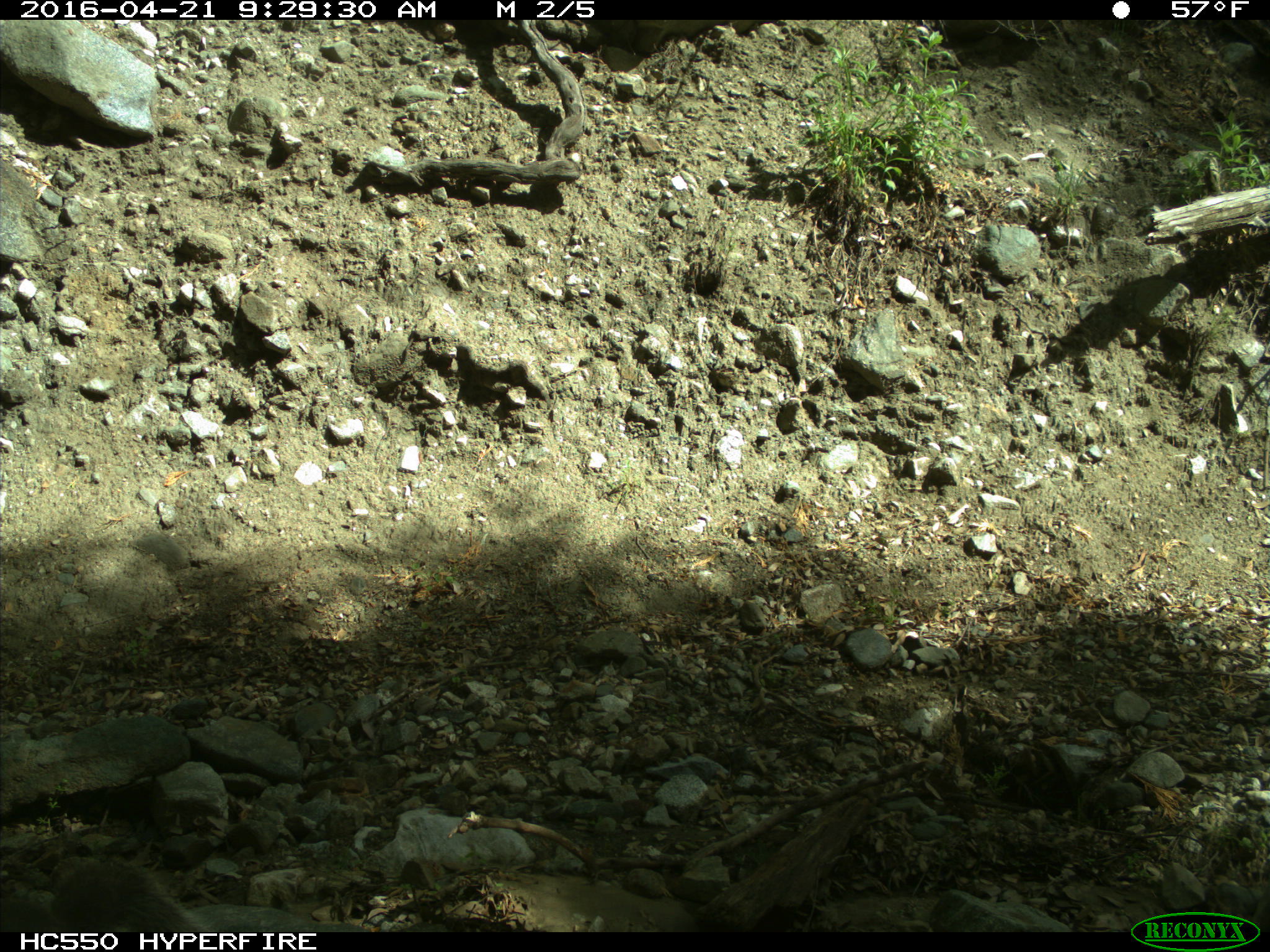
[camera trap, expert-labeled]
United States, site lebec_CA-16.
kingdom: Animalia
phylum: Chordata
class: Mammalia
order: Rodentia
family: Sciuridae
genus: Sciurus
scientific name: Sciurus carolinensis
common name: eastern gray squirrel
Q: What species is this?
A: Sciurus carolinensis (eastern gray squirrel).